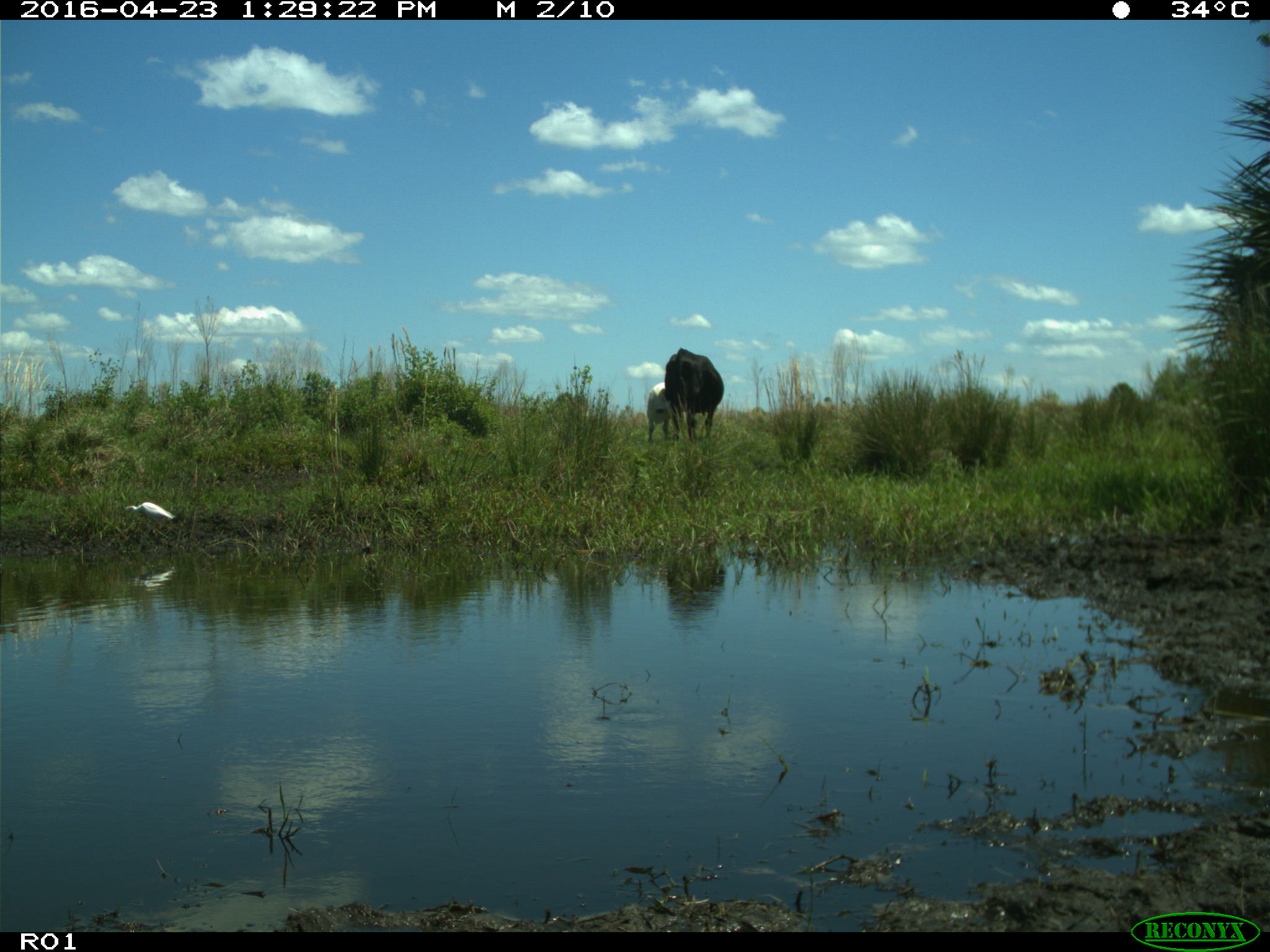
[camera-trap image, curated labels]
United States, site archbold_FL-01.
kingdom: Animalia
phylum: Chordata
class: Mammalia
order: Artiodactyla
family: Bovidae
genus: Bos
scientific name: Bos taurus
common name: domestic cow